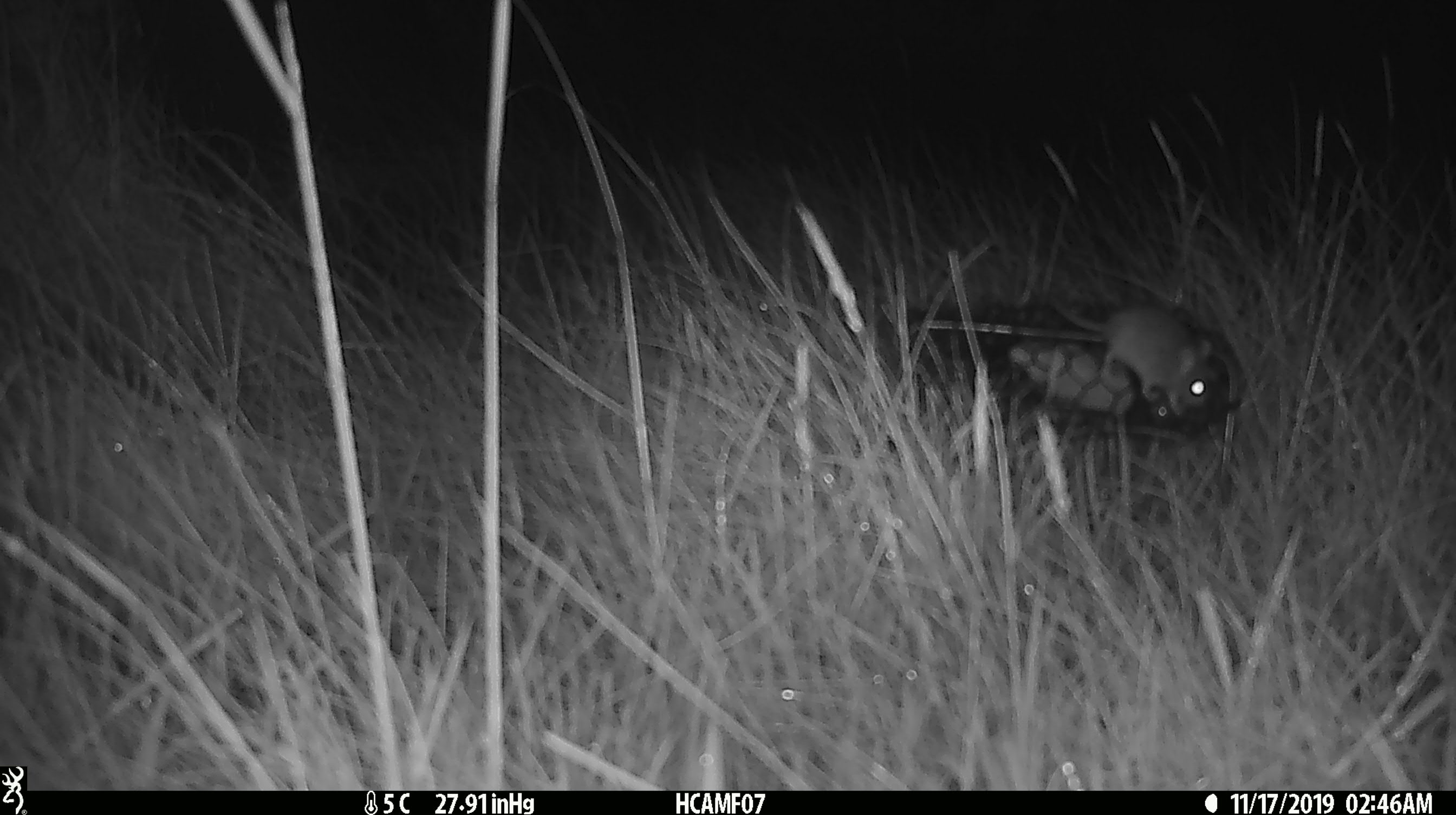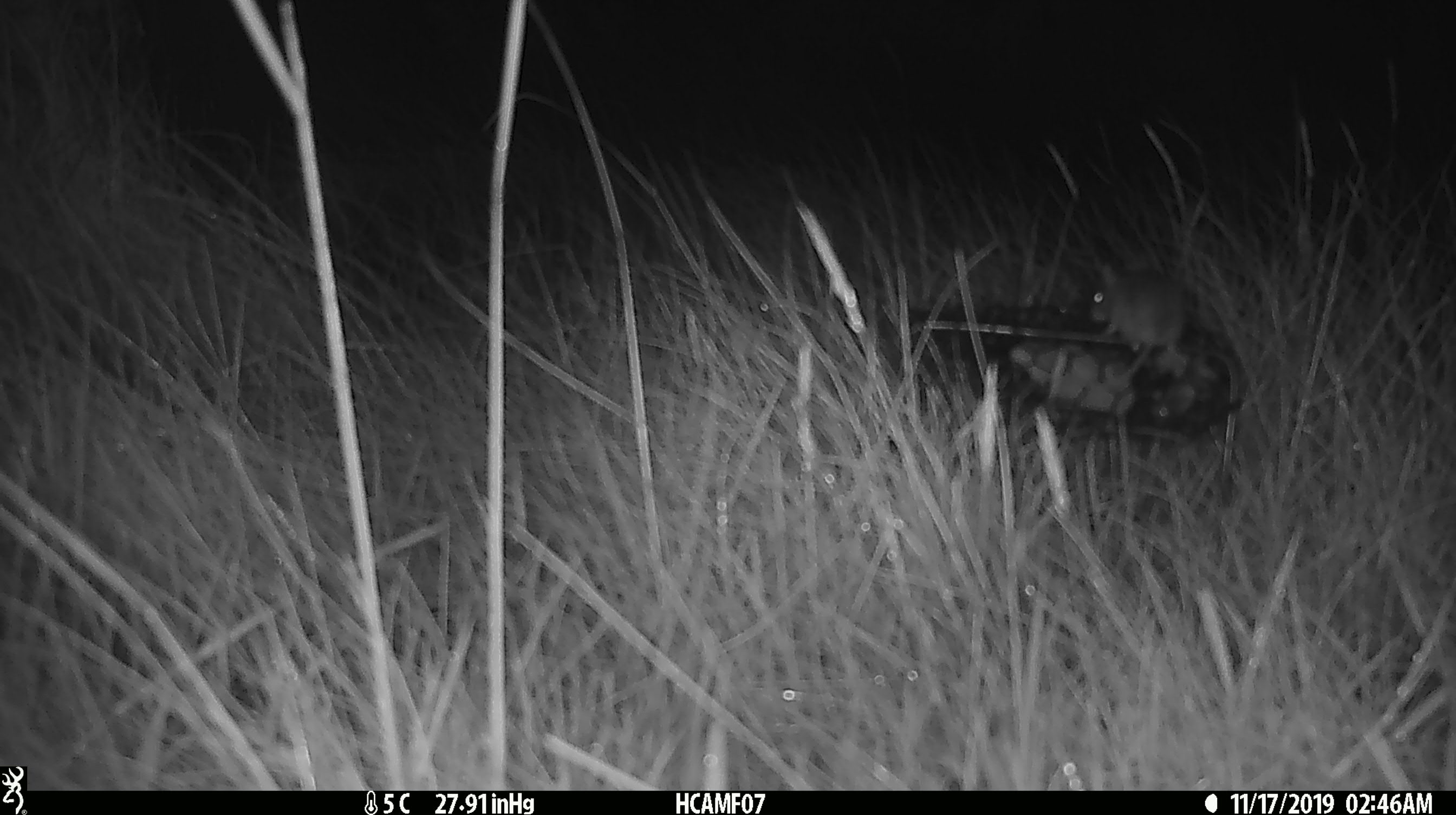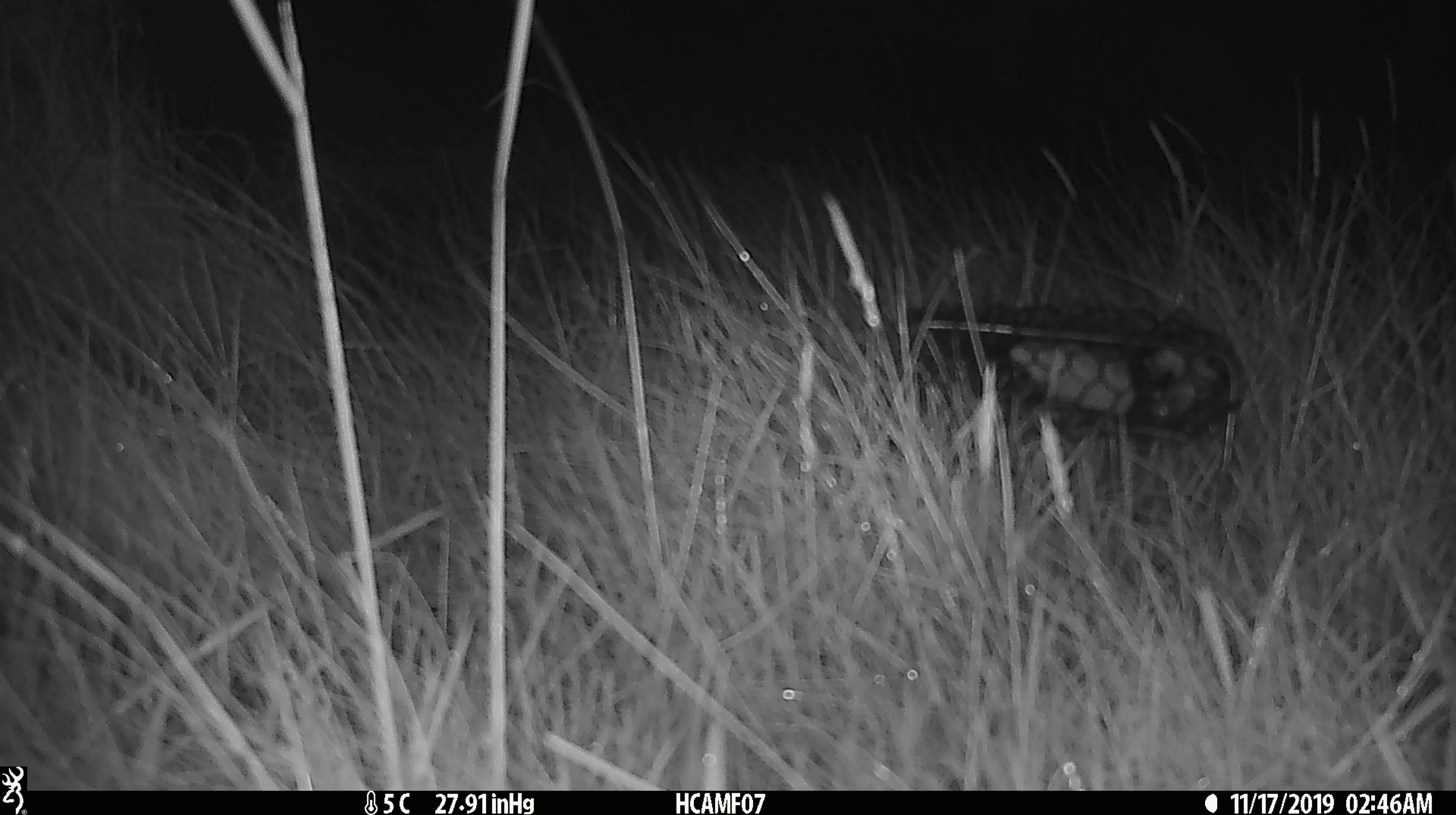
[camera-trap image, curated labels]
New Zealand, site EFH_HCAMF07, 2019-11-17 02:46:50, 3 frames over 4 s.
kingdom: Animalia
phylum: Chordata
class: Mammalia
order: Rodentia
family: Muridae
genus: Mus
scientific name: Mus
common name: mouse